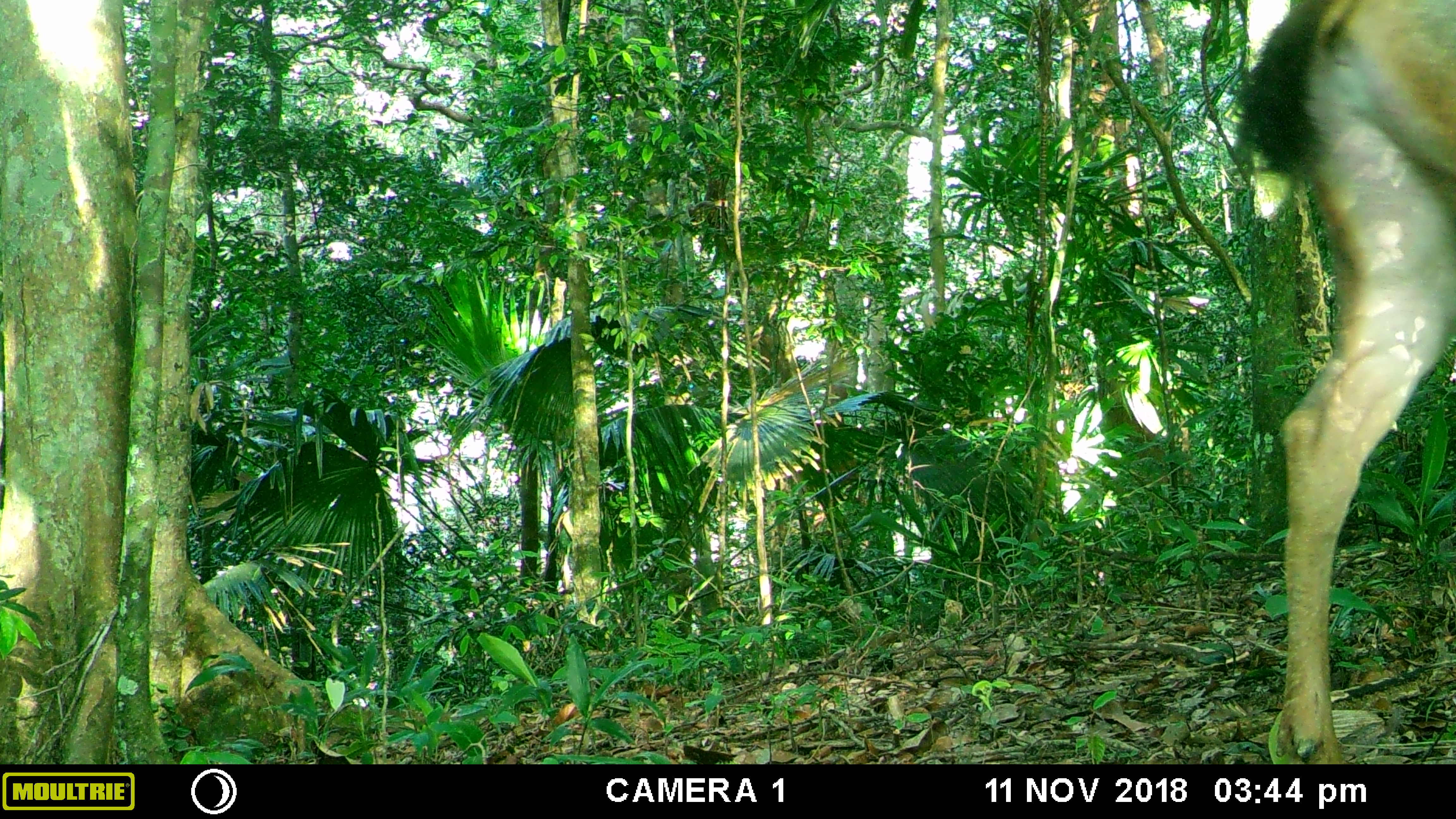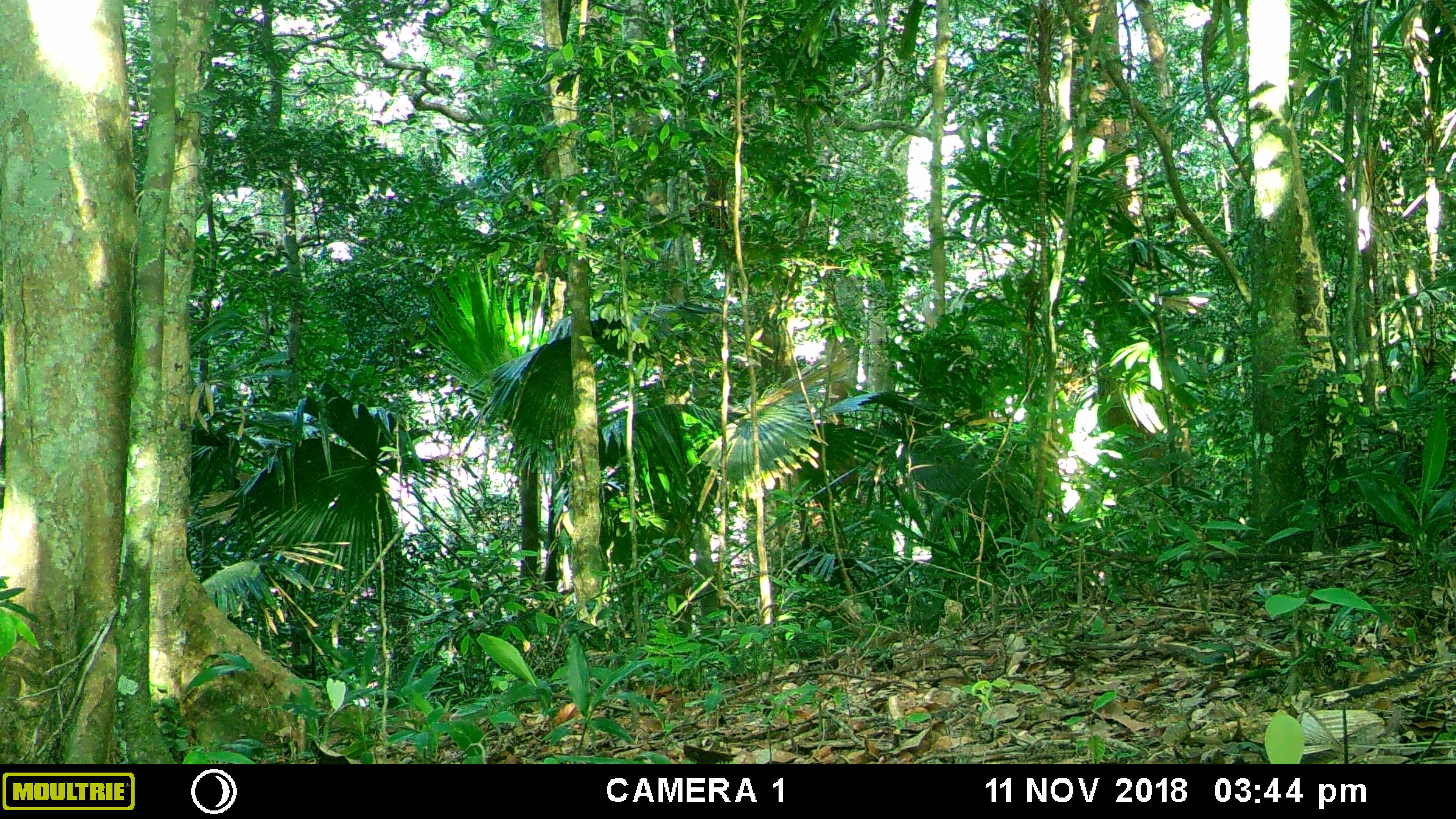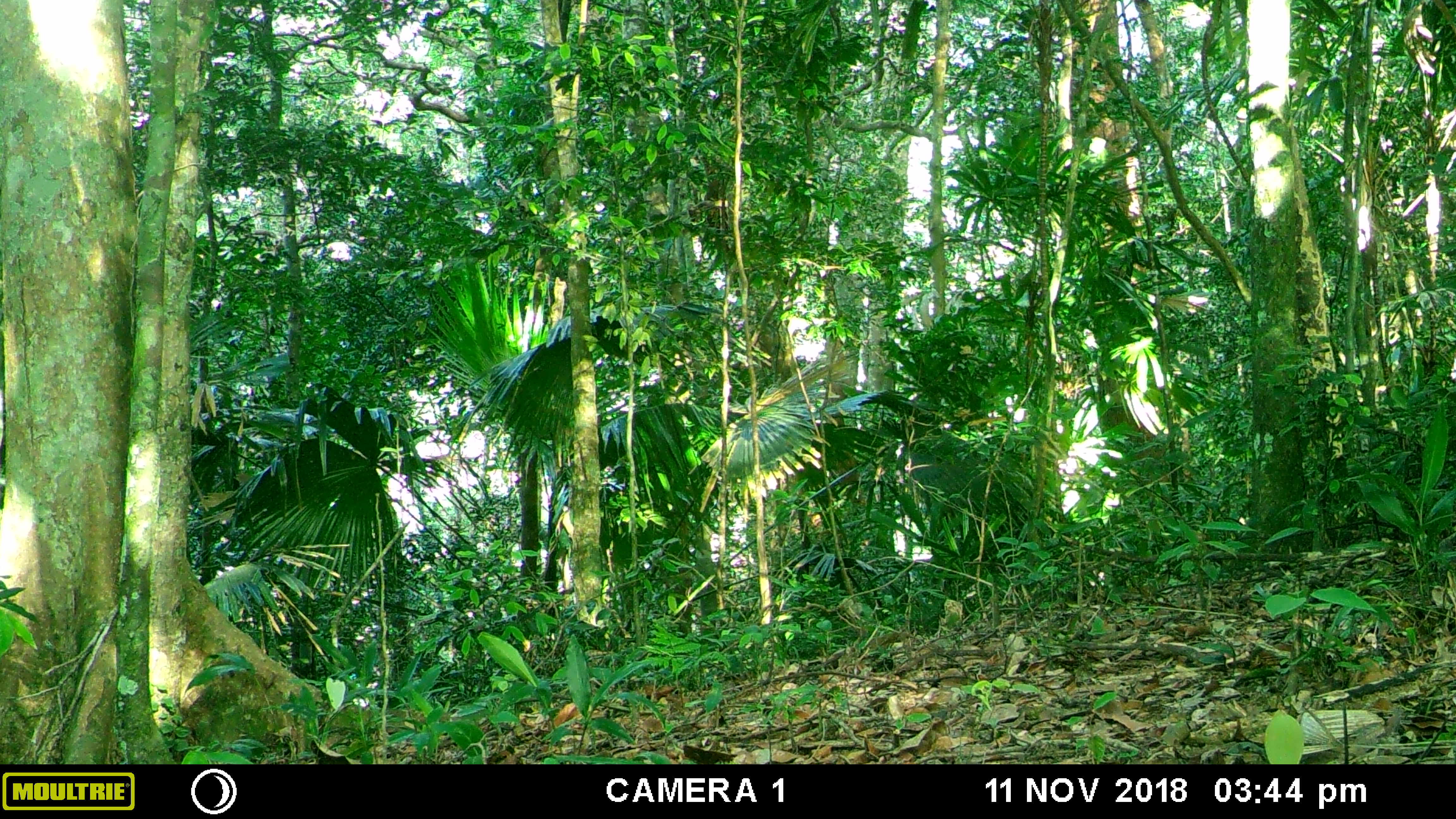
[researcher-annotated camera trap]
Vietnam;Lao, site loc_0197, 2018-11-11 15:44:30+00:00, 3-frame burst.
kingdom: Animalia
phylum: Chordata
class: Mammalia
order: Artiodactyla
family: Cervidae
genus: Rusa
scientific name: Rusa unicolor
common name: sambar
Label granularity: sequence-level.